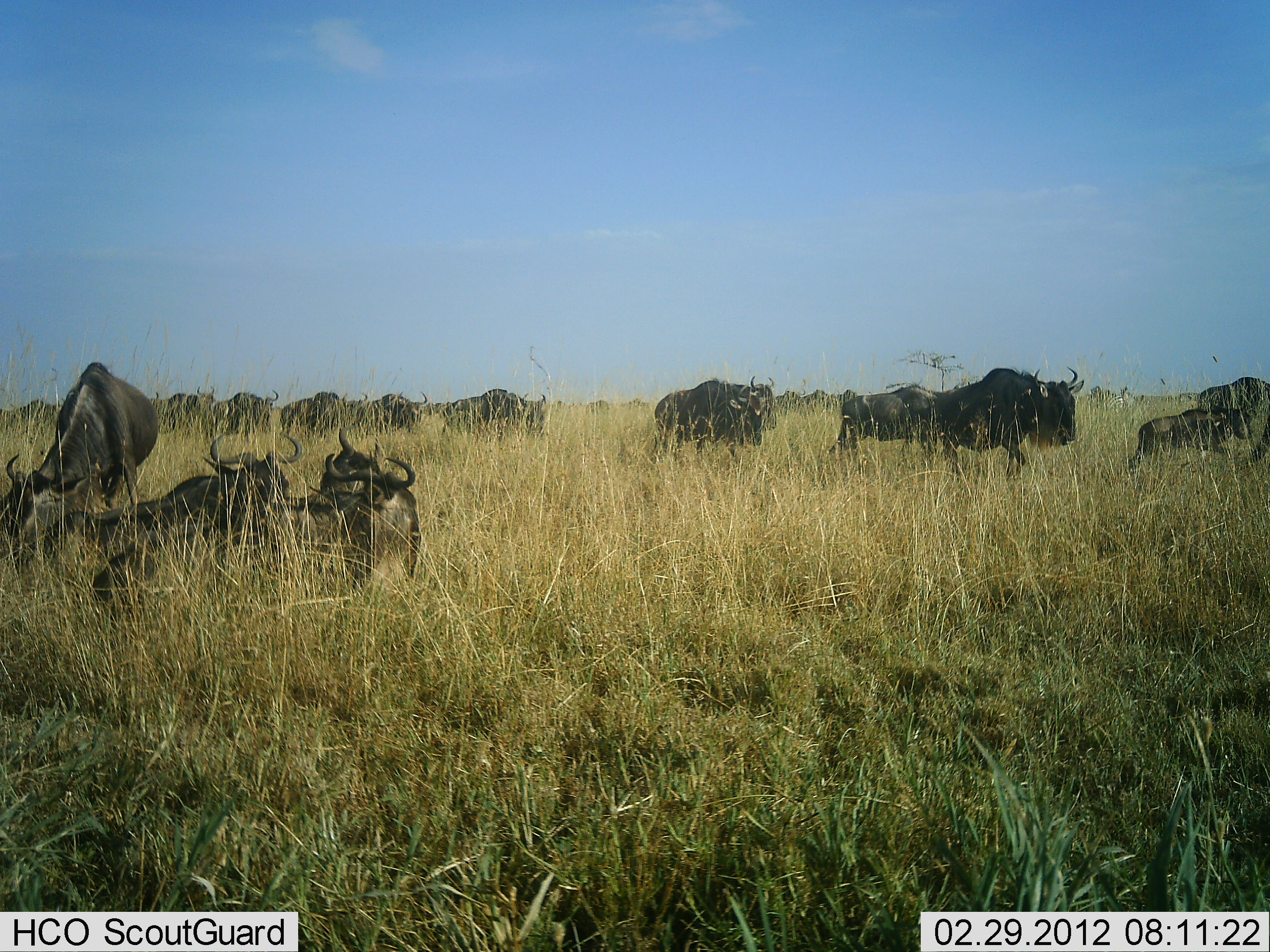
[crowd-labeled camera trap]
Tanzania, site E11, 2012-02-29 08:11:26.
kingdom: Animalia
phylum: Chordata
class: Mammalia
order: Artiodactyla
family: Bovidae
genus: Connochaetes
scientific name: Connochaetes taurinus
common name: blue wildebeest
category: wildebeest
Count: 11-50.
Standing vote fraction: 33%.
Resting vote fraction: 81%.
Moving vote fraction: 90%.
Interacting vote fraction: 0%.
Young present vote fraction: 38%.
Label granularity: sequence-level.